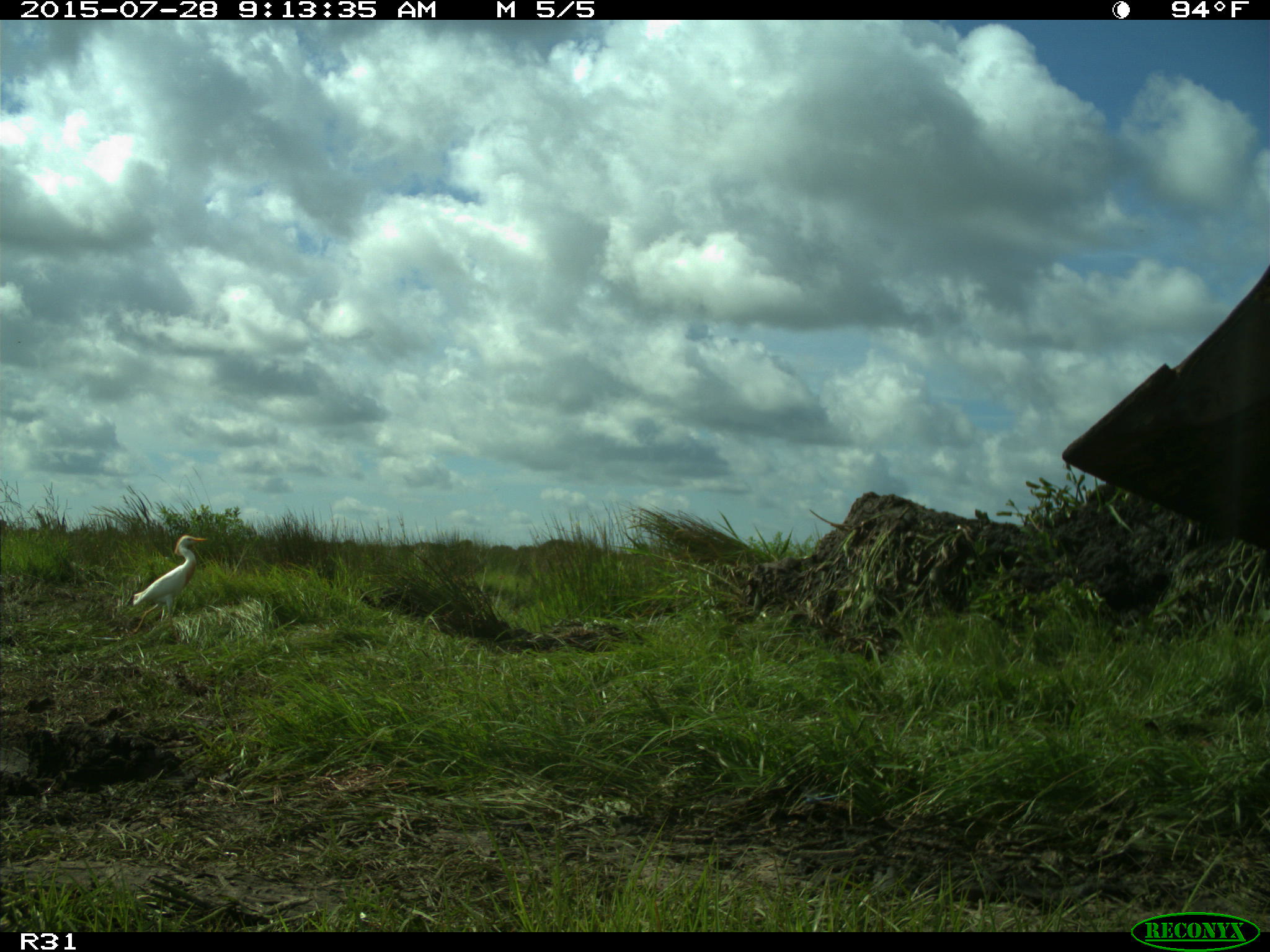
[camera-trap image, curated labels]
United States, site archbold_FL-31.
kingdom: Animalia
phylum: Chordata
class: Aves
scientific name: Aves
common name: birds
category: unidentified bird